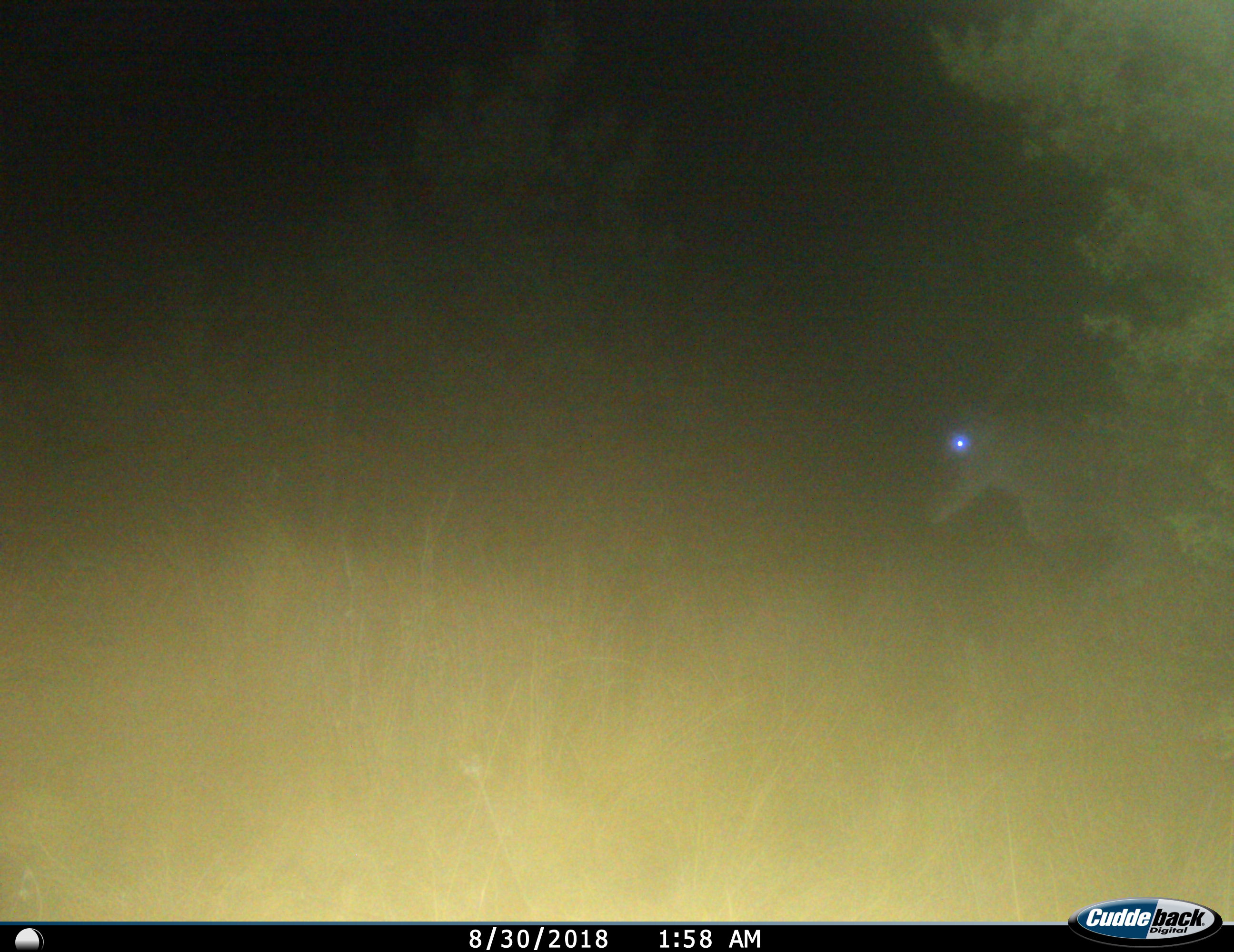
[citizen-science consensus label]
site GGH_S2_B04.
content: unidentified animal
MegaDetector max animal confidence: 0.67